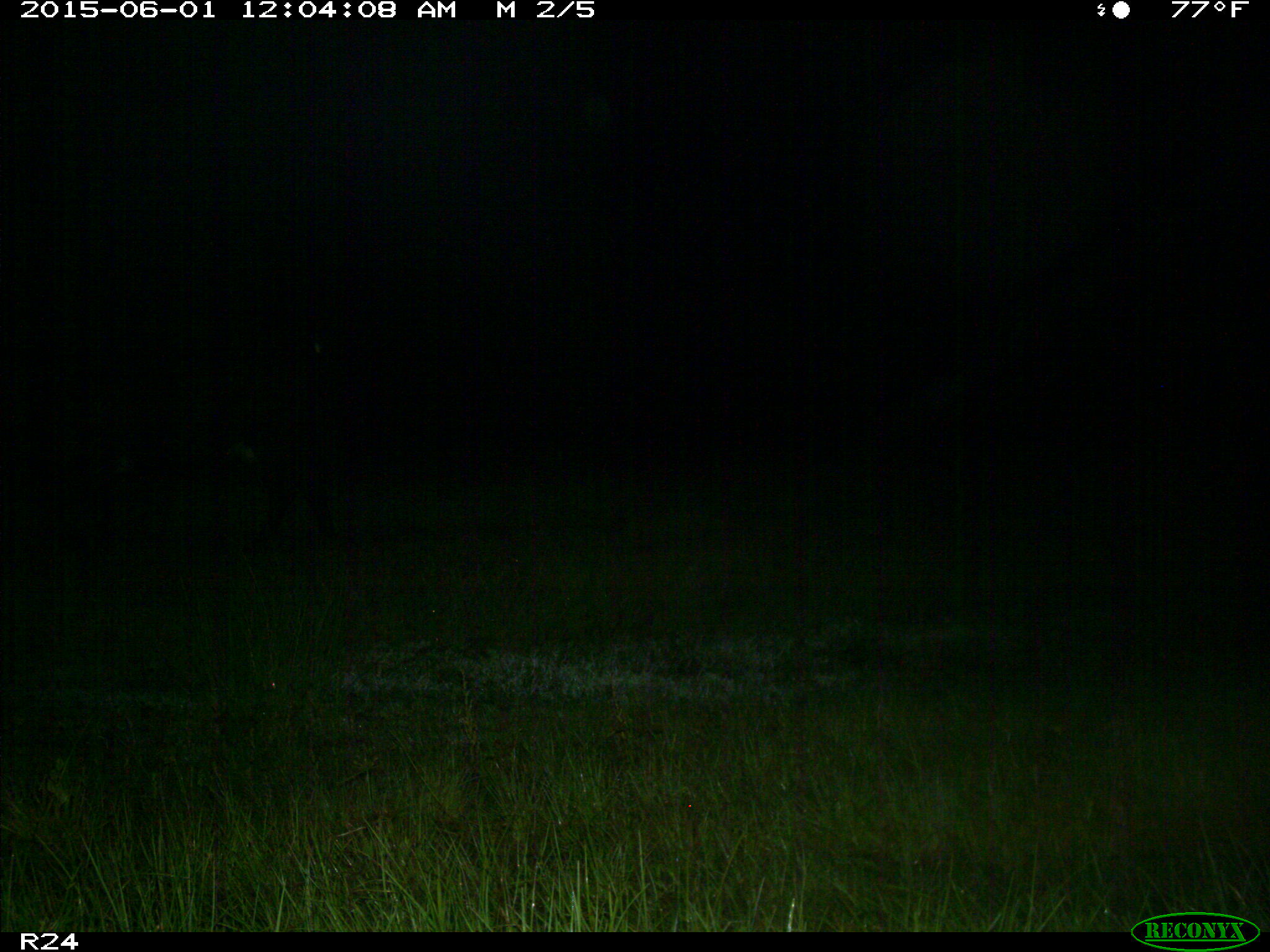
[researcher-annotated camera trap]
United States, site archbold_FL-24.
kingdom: Animalia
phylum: Chordata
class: Mammalia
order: Artiodactyla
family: Bovidae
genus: Bos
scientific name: Bos taurus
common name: domestic cow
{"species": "Bos taurus (domestic cow)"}